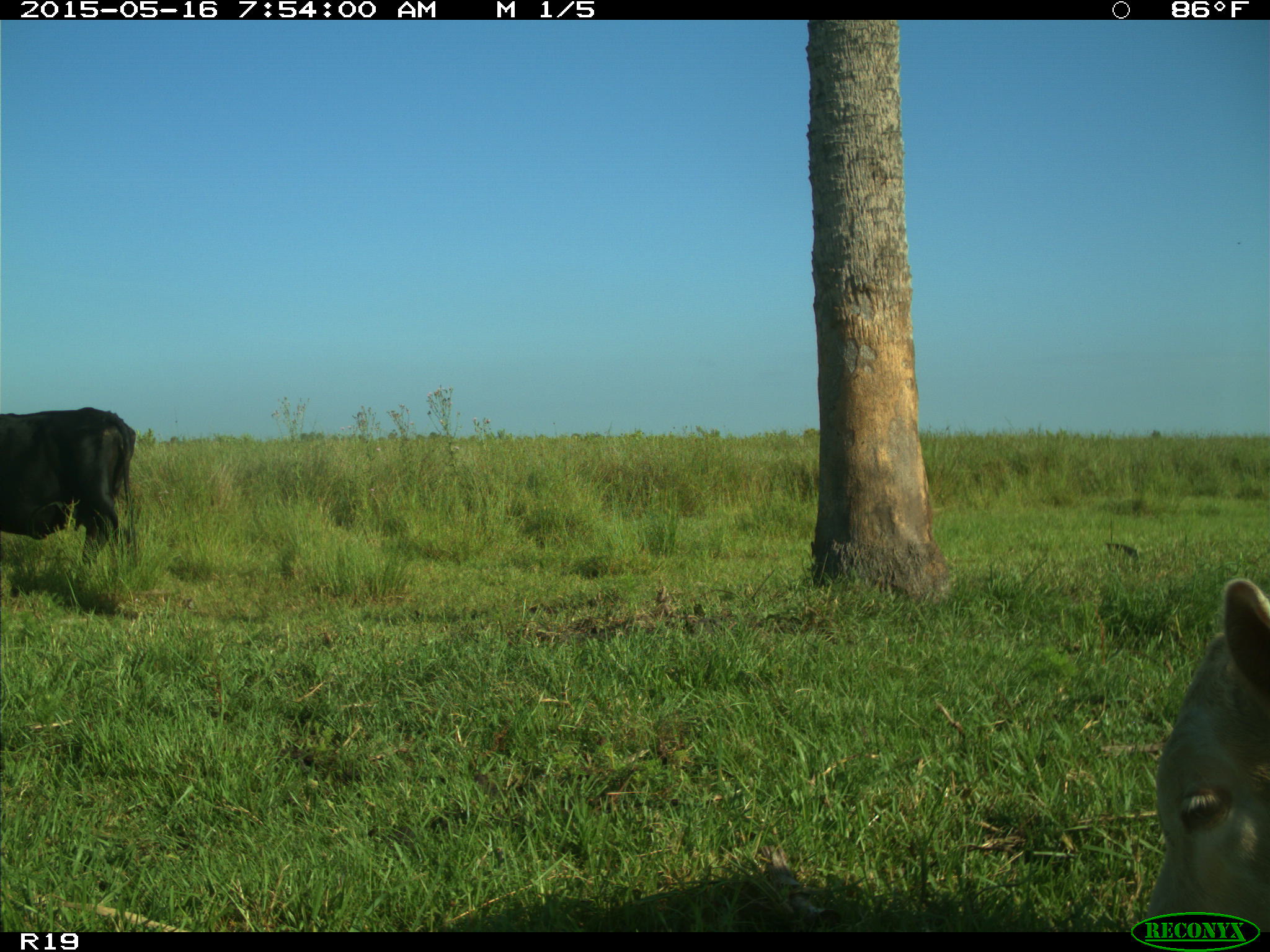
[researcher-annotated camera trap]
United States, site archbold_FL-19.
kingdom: Animalia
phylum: Chordata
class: Mammalia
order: Artiodactyla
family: Bovidae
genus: Bos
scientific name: Bos taurus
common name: domestic cow